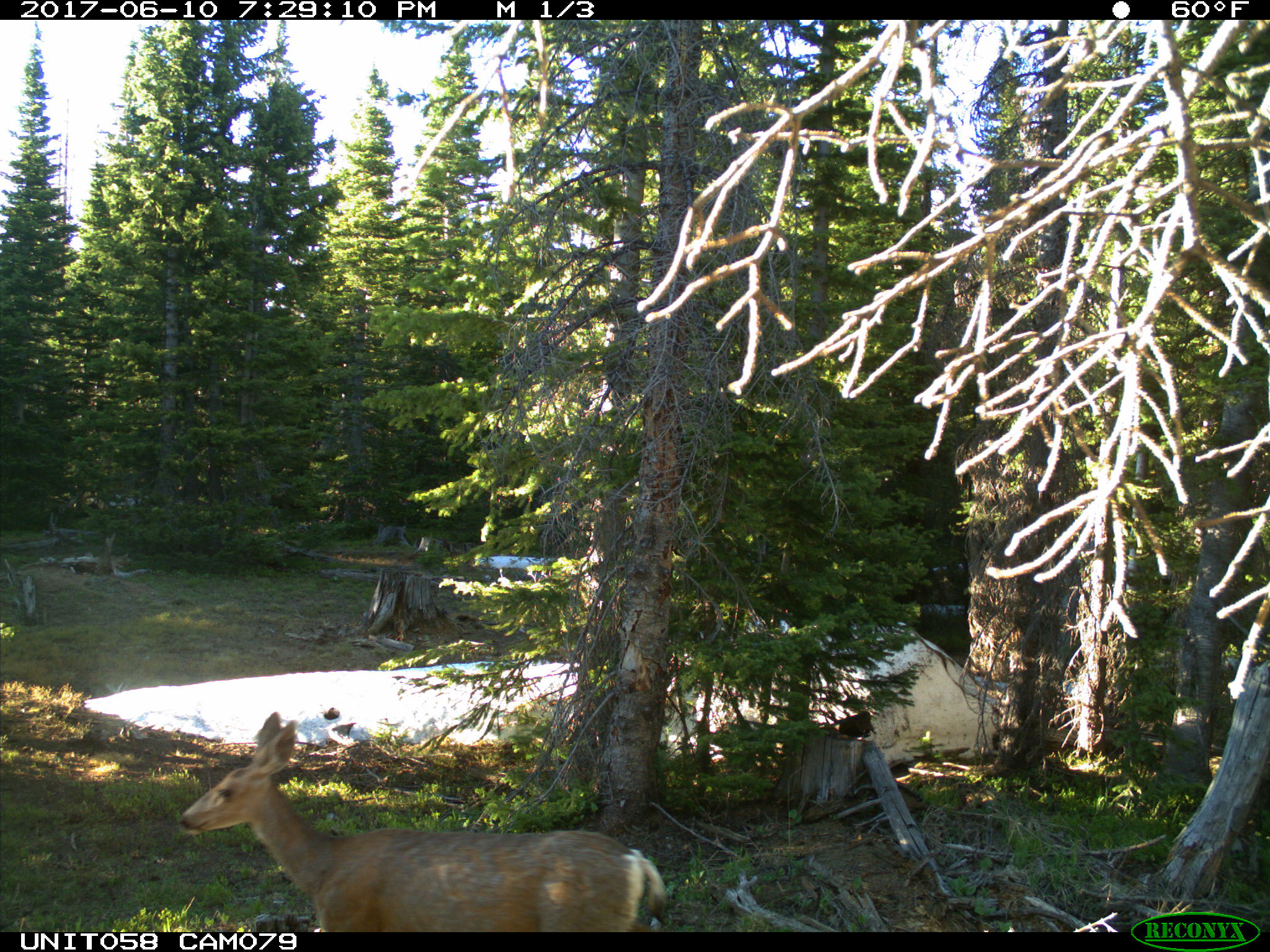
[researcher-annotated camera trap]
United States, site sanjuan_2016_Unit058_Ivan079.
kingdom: Animalia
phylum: Chordata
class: Mammalia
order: Artiodactyla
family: Cervidae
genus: Odocoileus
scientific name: Odocoileus hemionus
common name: mule deer